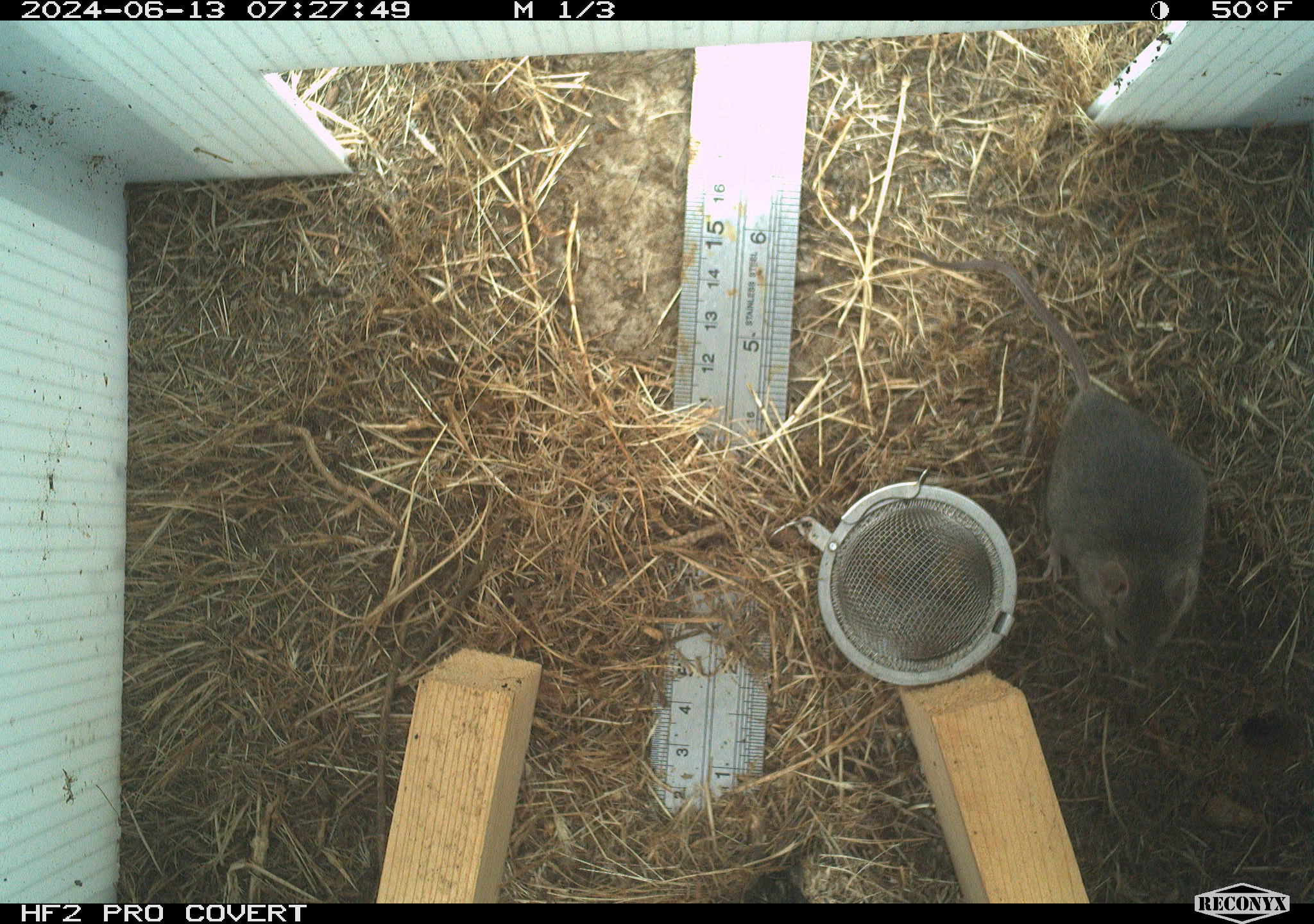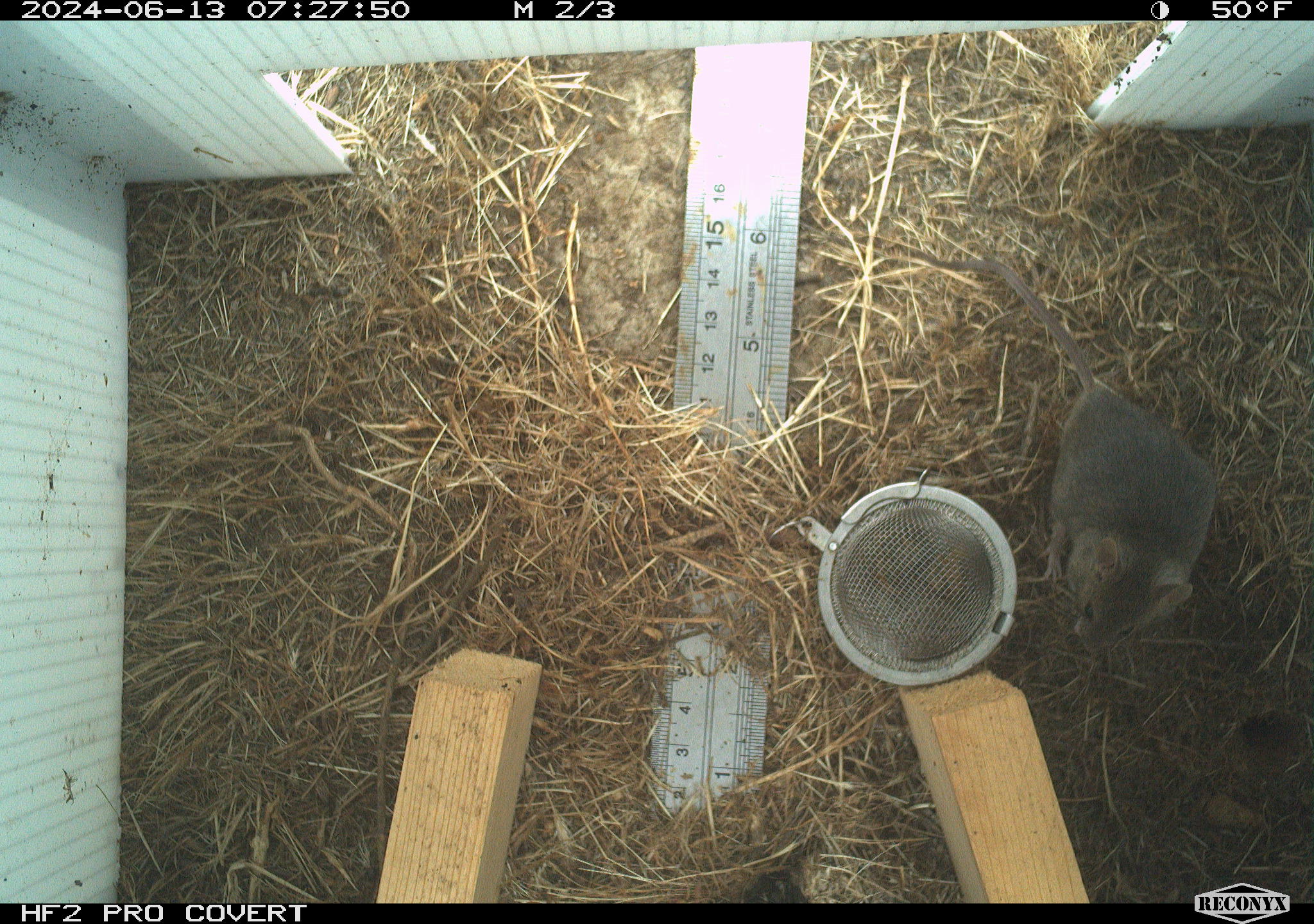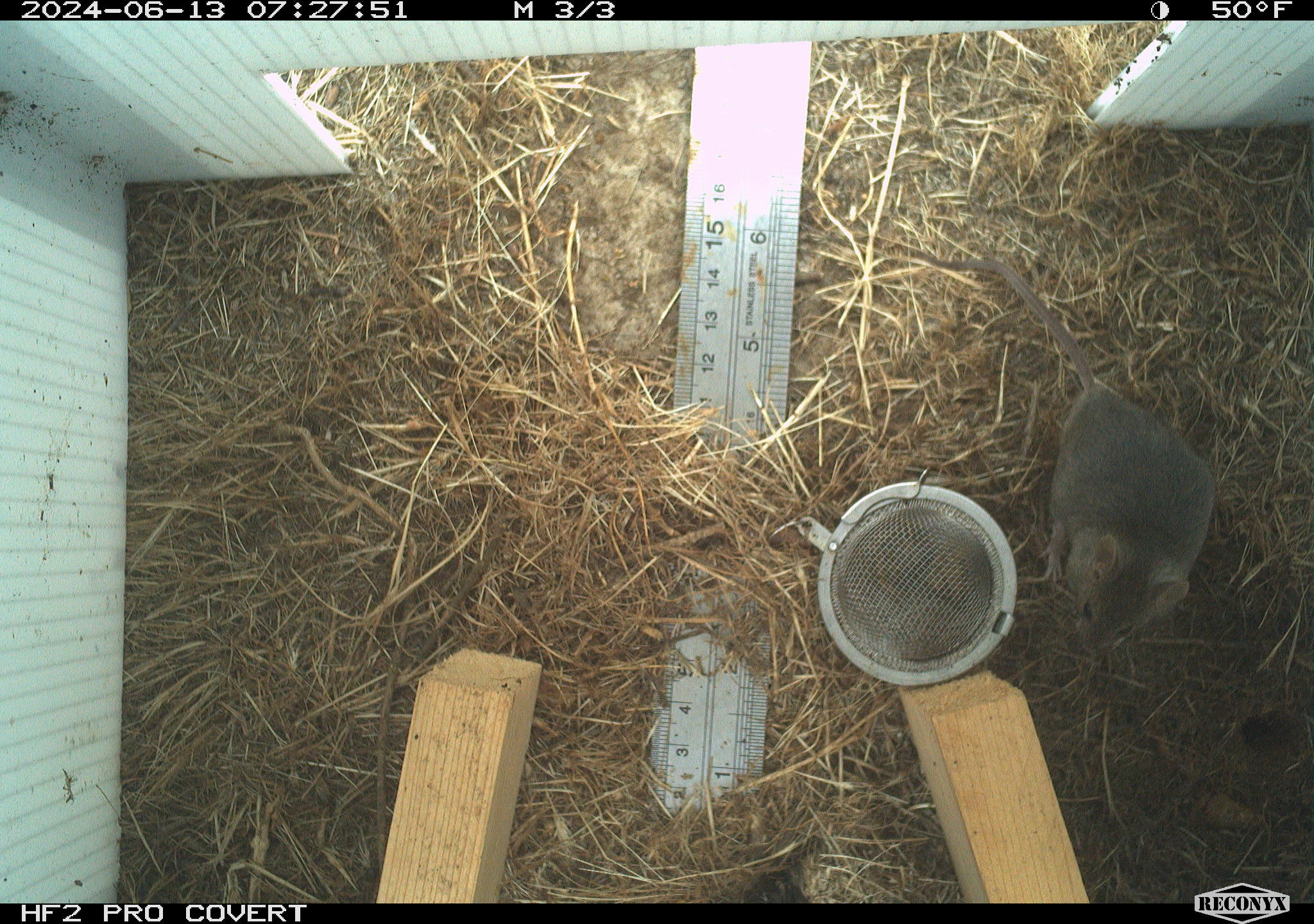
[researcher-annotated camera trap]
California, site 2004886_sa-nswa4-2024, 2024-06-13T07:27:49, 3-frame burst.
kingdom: Animalia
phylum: Chordata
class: Mammalia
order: Rodentia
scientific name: Rodentia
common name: rodent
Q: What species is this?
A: Rodent (Rodentia).